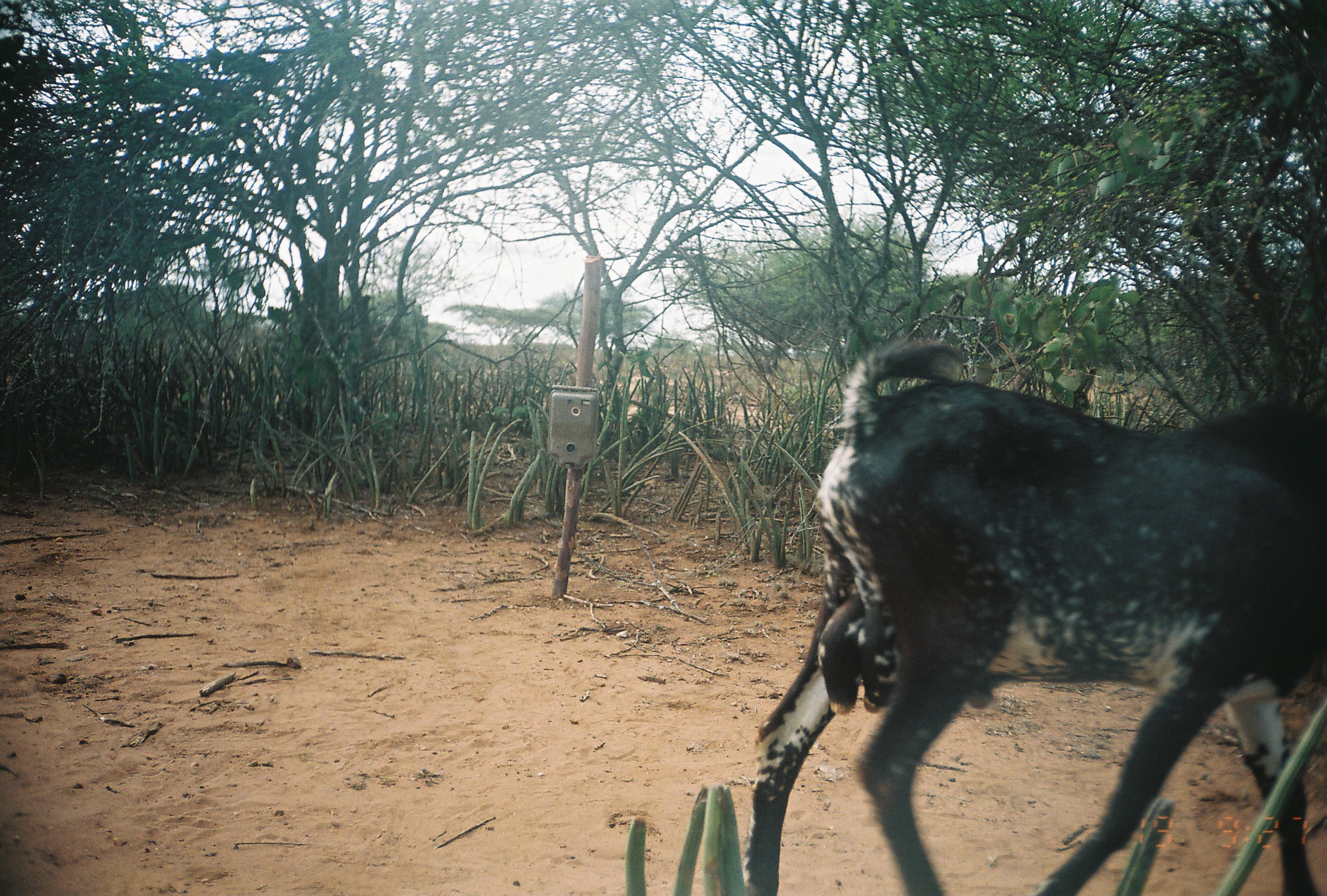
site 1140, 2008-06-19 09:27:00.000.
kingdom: Animalia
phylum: Chordata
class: Mammalia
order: Artiodactyla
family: Bovidae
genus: Capra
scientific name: Capra aegagrus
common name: wild goat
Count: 1.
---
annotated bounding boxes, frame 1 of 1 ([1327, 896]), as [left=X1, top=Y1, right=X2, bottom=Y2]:
capra aegagrus: [left=731, top=338, right=1327, bottom=896]